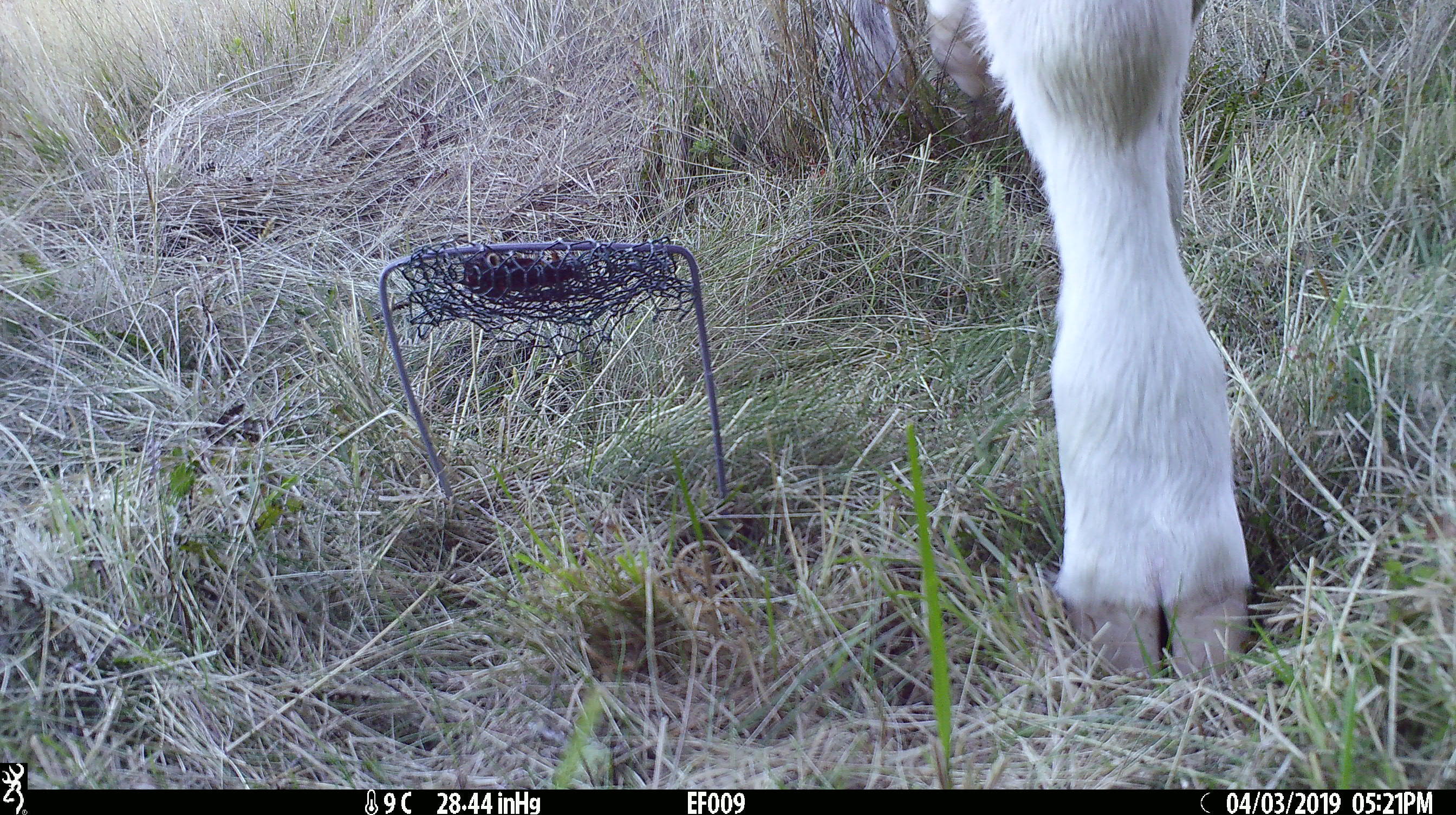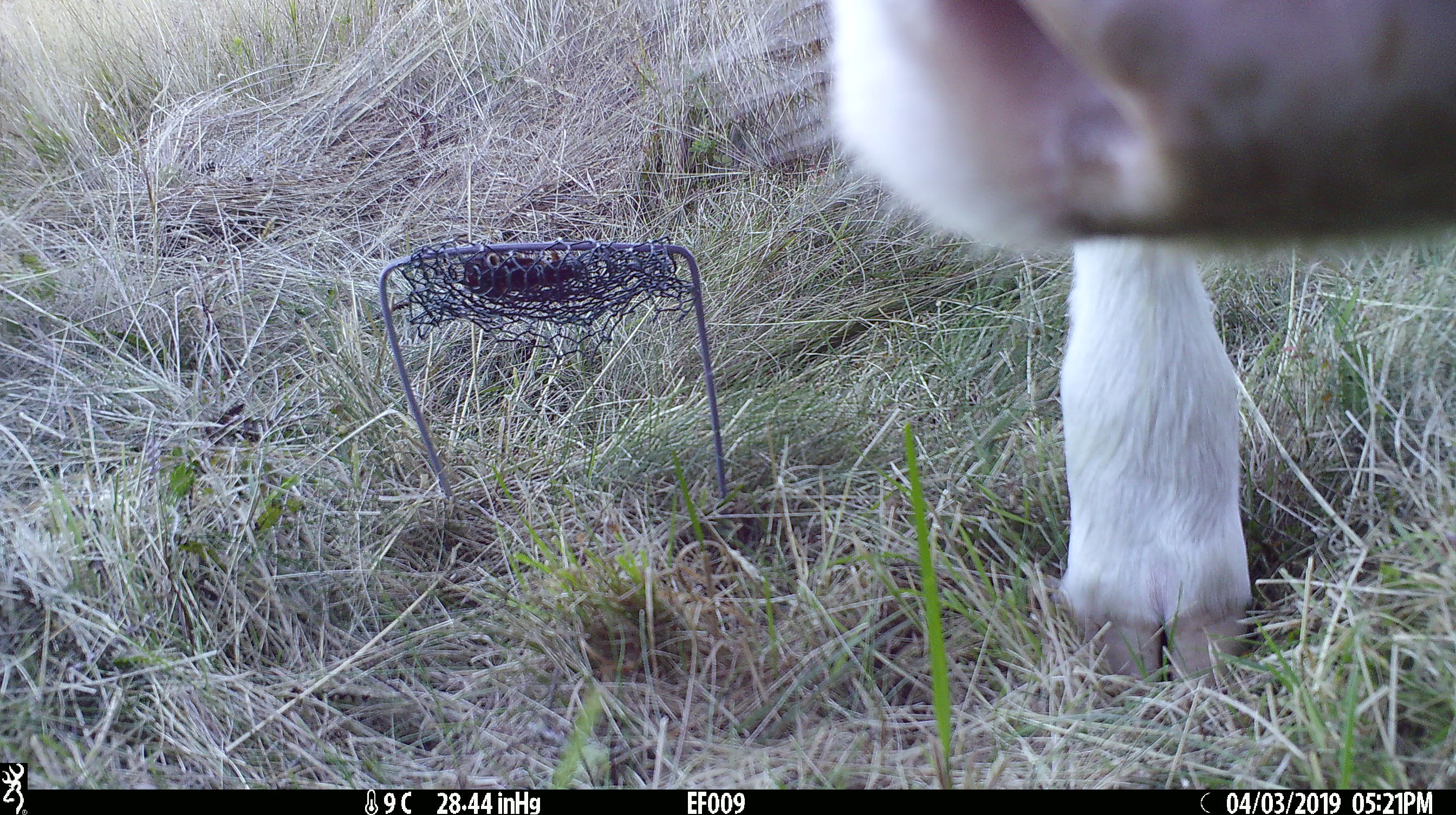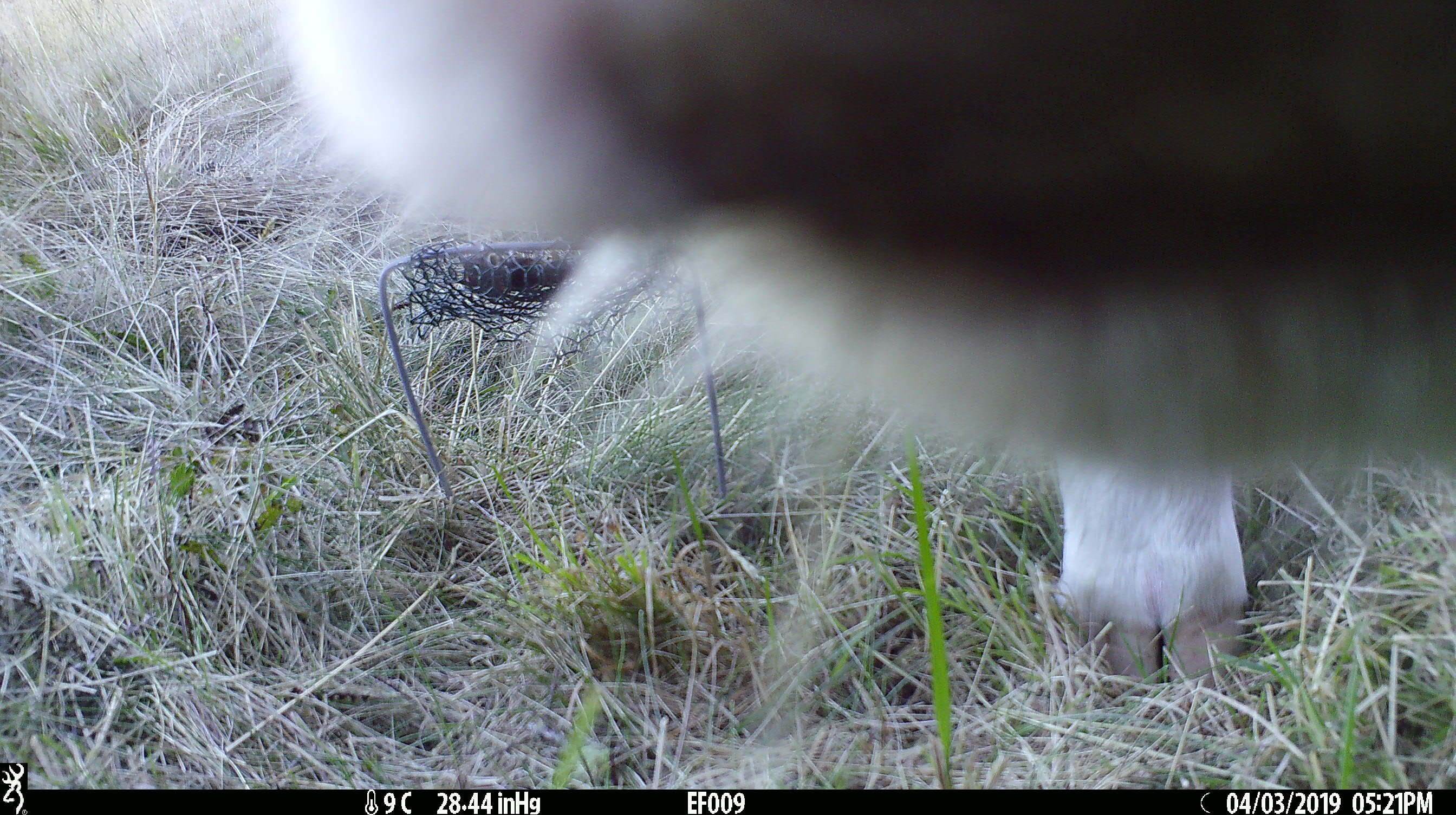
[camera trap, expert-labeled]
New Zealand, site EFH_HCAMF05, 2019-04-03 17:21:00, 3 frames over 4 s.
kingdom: Animalia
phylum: Chordata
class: Mammalia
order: Artiodactyla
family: Bovidae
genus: Bos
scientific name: Bos taurus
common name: domestic cow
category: cow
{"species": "cow (domestic cow) (Bos taurus)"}